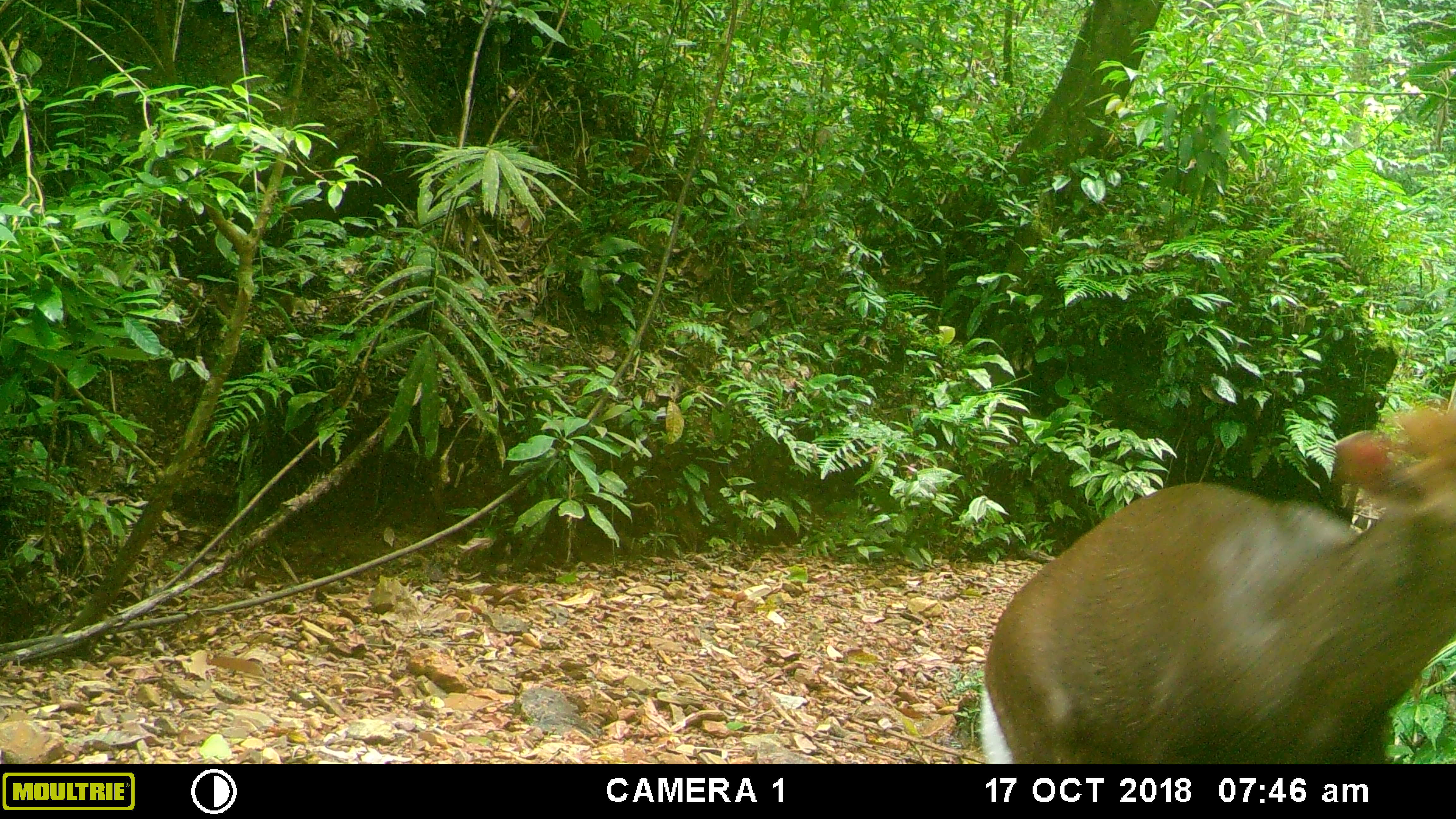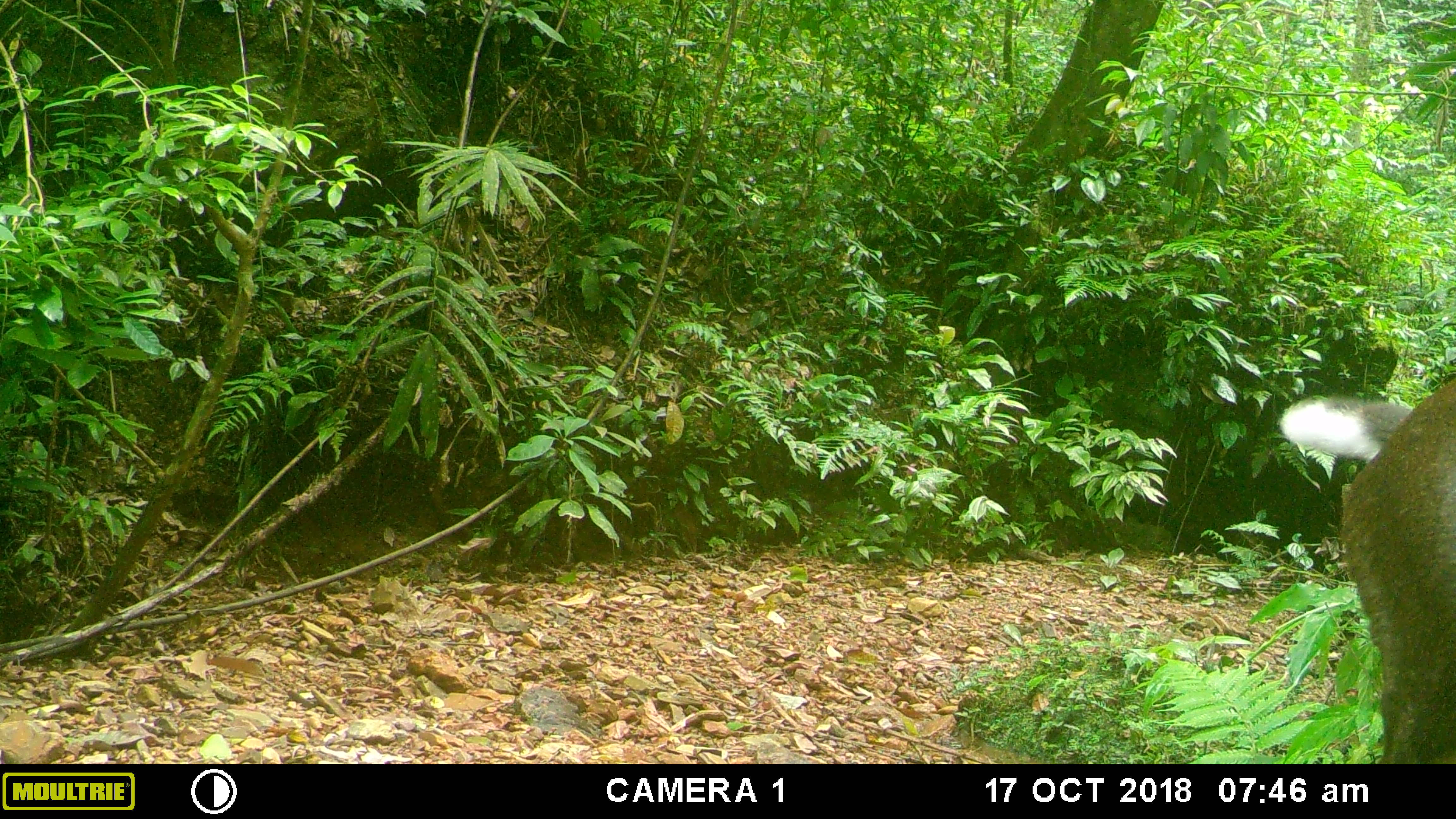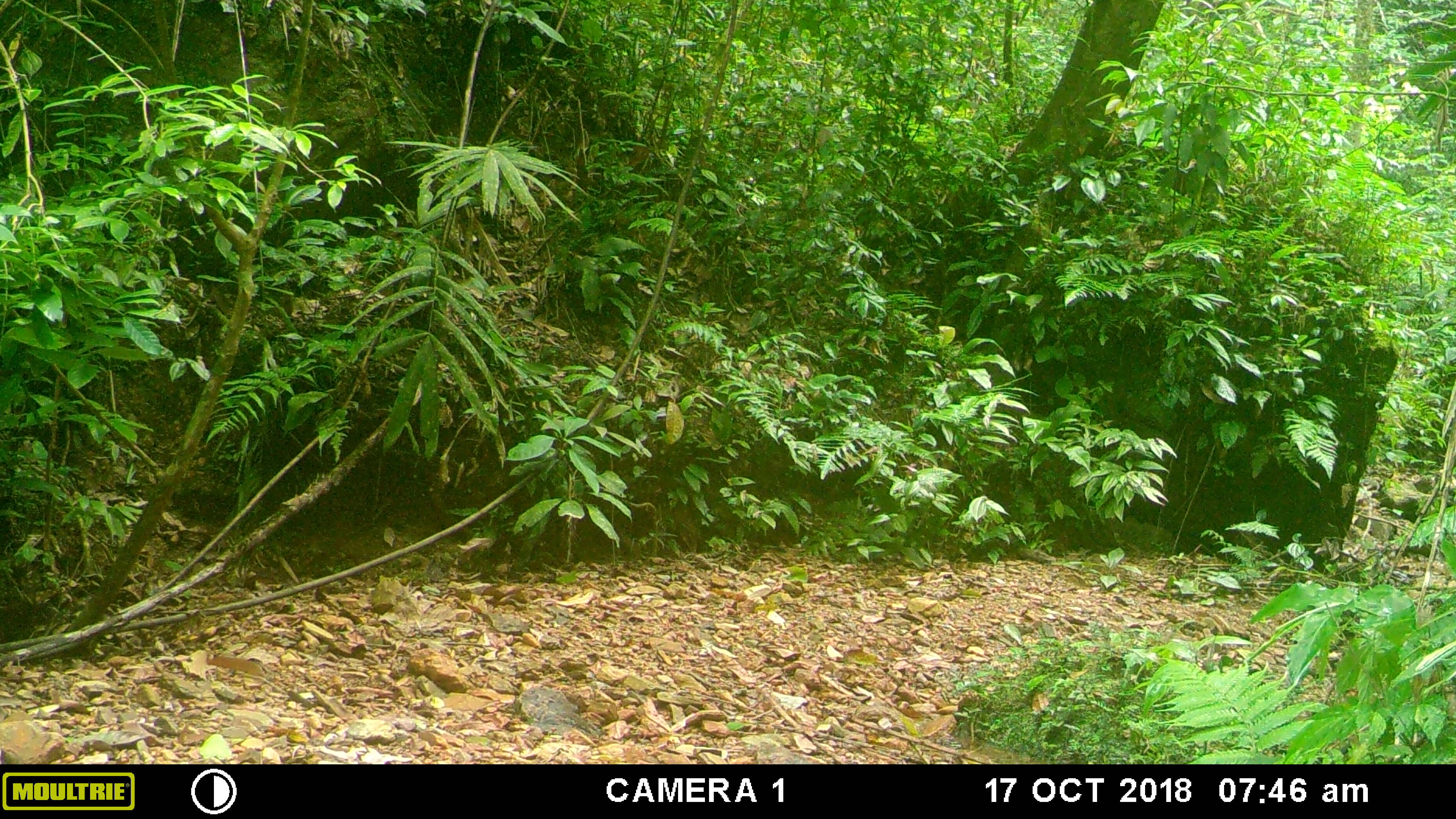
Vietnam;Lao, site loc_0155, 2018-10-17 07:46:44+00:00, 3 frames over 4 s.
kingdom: Animalia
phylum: Chordata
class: Mammalia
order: Artiodactyla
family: Cervidae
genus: Muntiacus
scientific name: Muntiacus rooseveltorum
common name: roosevelt's muntjac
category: roosevelts muntjac group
Roosevelts muntjac group (roosevelt's muntjac) (Muntiacus rooseveltorum). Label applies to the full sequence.